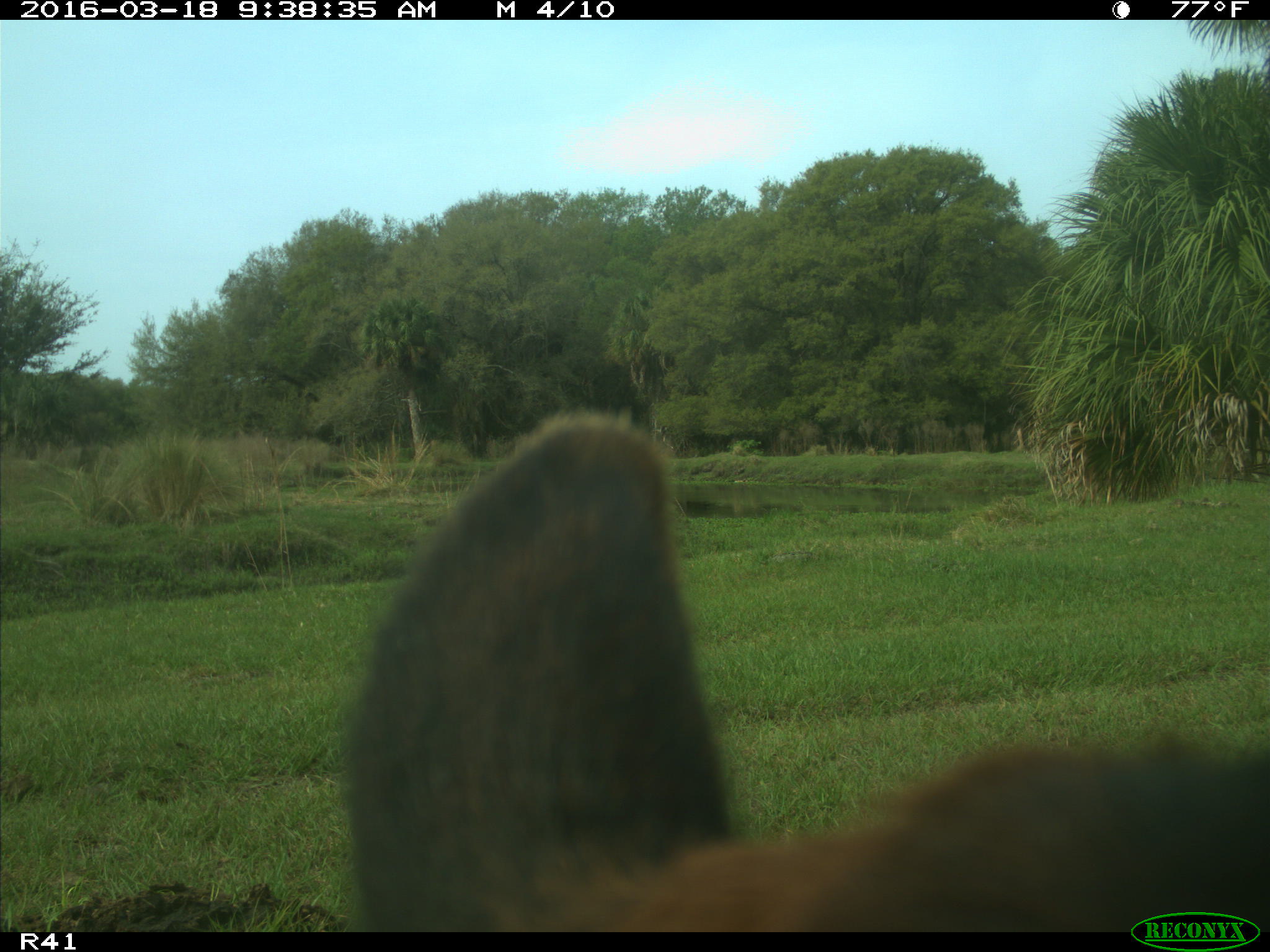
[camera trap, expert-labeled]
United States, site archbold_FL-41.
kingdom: Animalia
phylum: Chordata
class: Mammalia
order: Artiodactyla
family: Bovidae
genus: Bos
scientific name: Bos taurus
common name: domestic cow